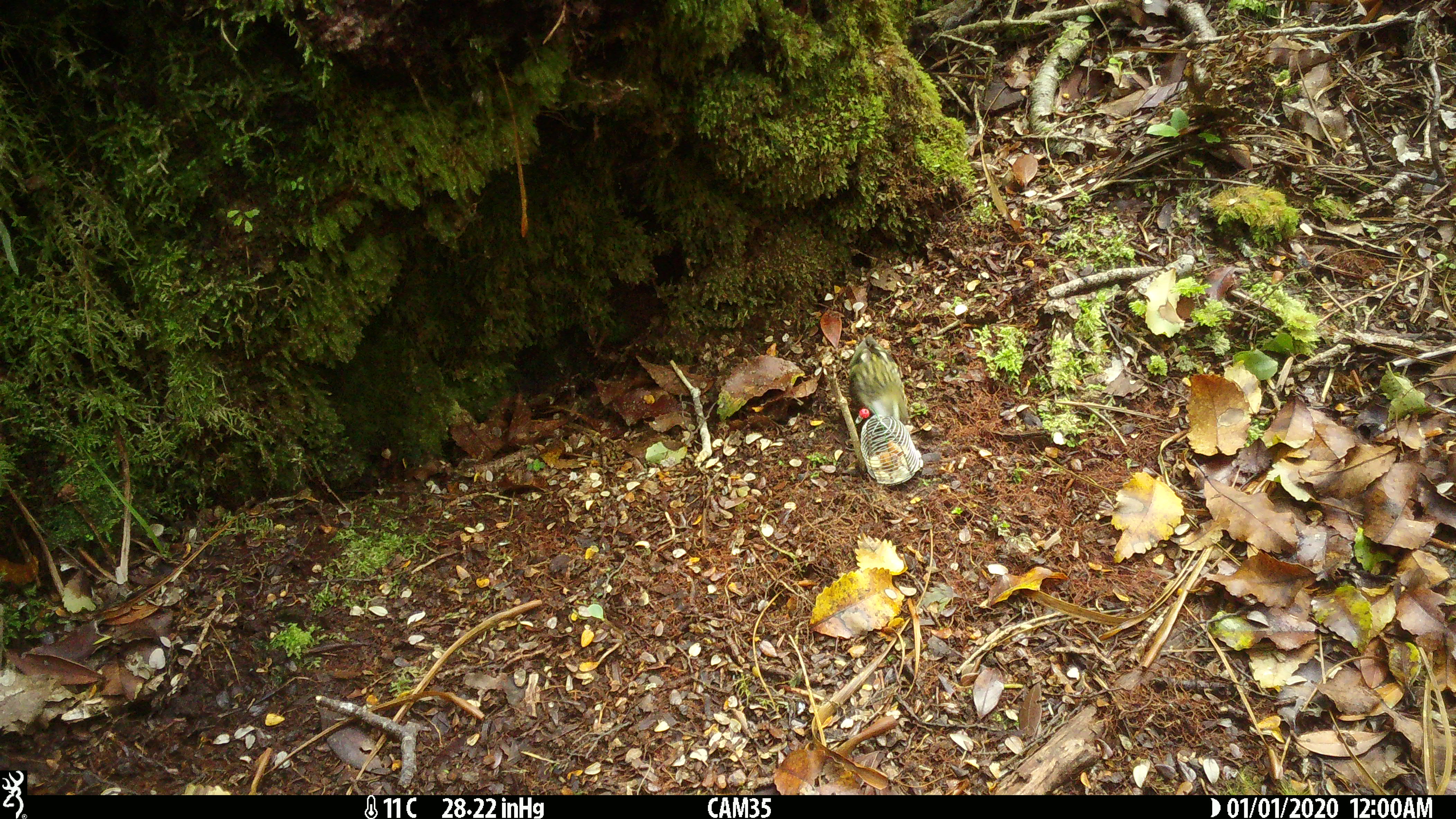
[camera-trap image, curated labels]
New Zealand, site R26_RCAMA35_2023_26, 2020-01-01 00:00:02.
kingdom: Animalia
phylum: Chordata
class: Aves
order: Passeriformes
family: Acanthisittidae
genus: Acanthisitta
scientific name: Acanthisitta chloris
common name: rifleman